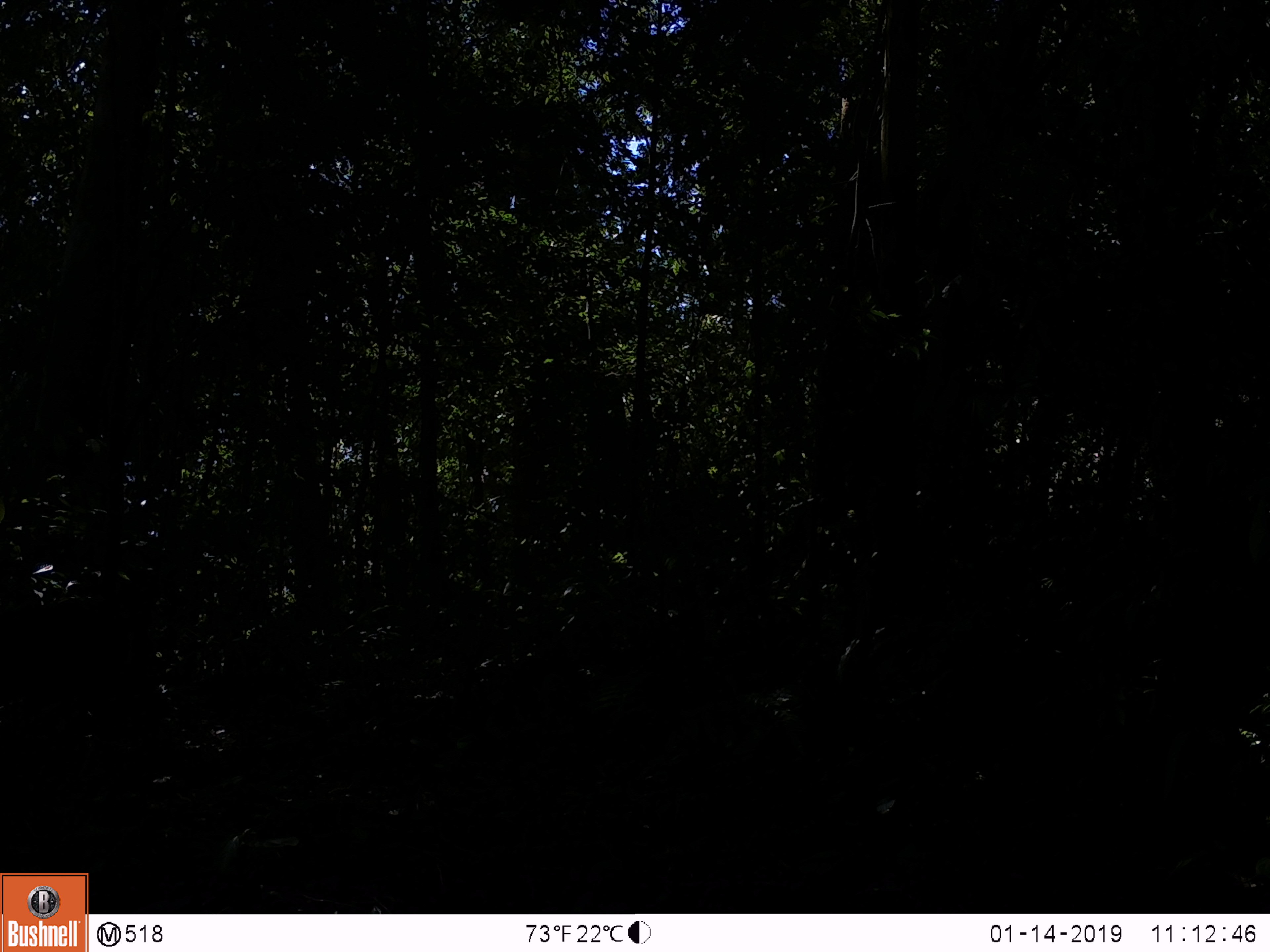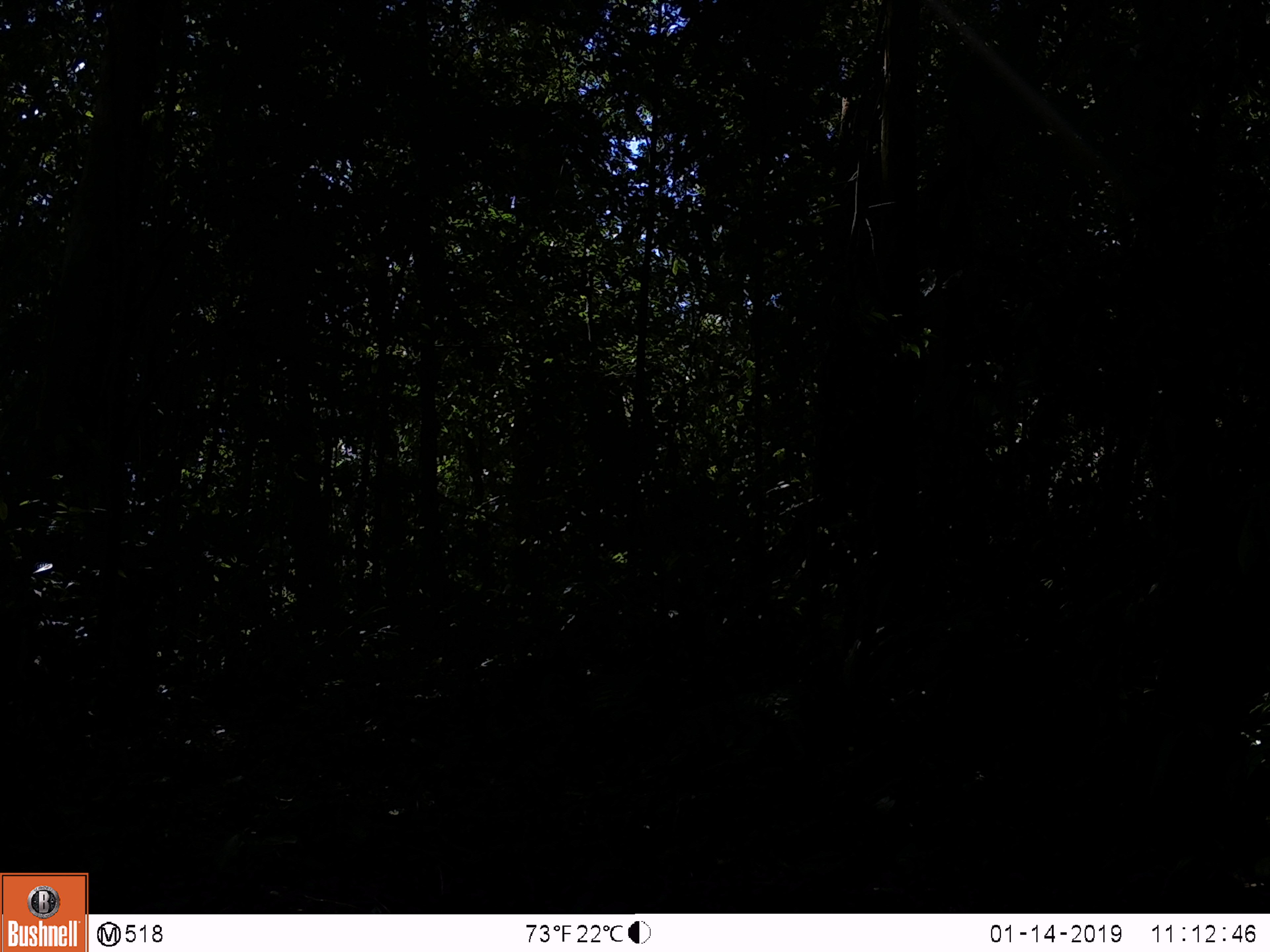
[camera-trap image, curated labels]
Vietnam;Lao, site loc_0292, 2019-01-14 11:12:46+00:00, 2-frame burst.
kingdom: Animalia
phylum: Chordata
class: Mammalia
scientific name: Mammalia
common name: mammal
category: unidentified mammal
Unidentified mammal (mammal) (Mammalia). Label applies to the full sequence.